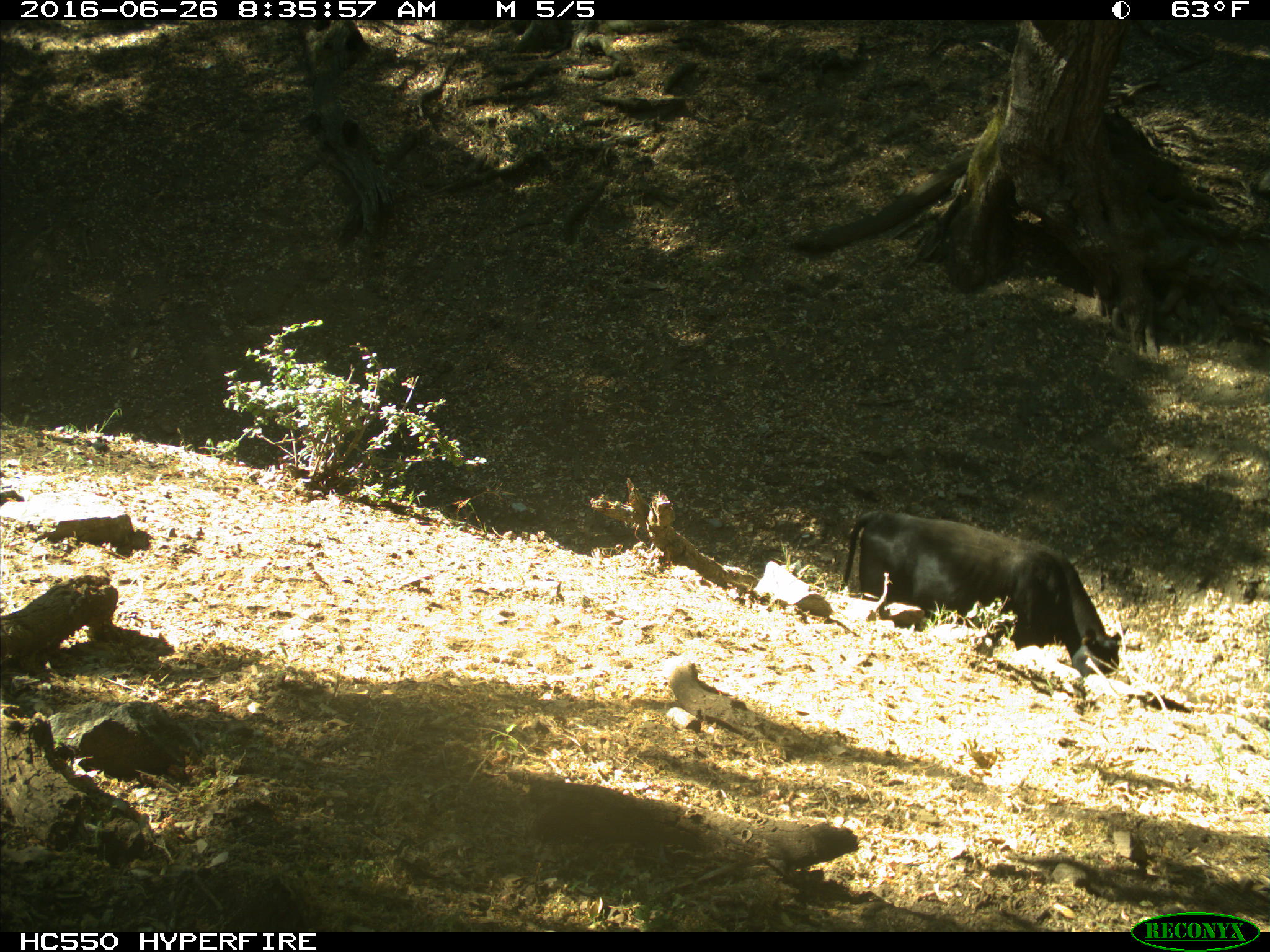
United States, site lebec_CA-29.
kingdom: Animalia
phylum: Chordata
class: Mammalia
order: Artiodactyla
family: Bovidae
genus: Bos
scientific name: Bos taurus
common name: domestic cow